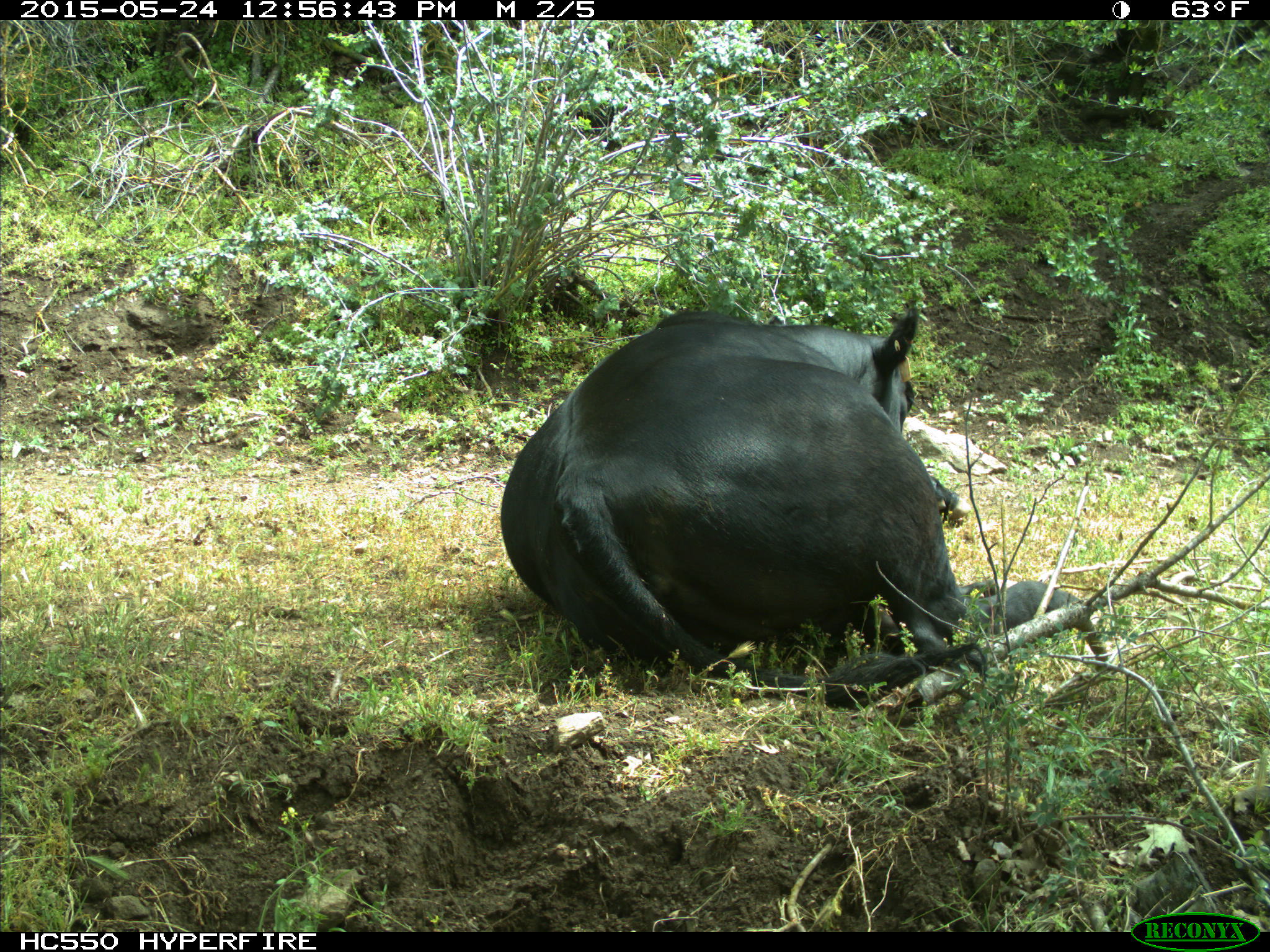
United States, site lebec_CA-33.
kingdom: Animalia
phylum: Chordata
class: Mammalia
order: Artiodactyla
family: Bovidae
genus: Bos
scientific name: Bos taurus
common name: domestic cow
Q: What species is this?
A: Bos taurus (domestic cow).